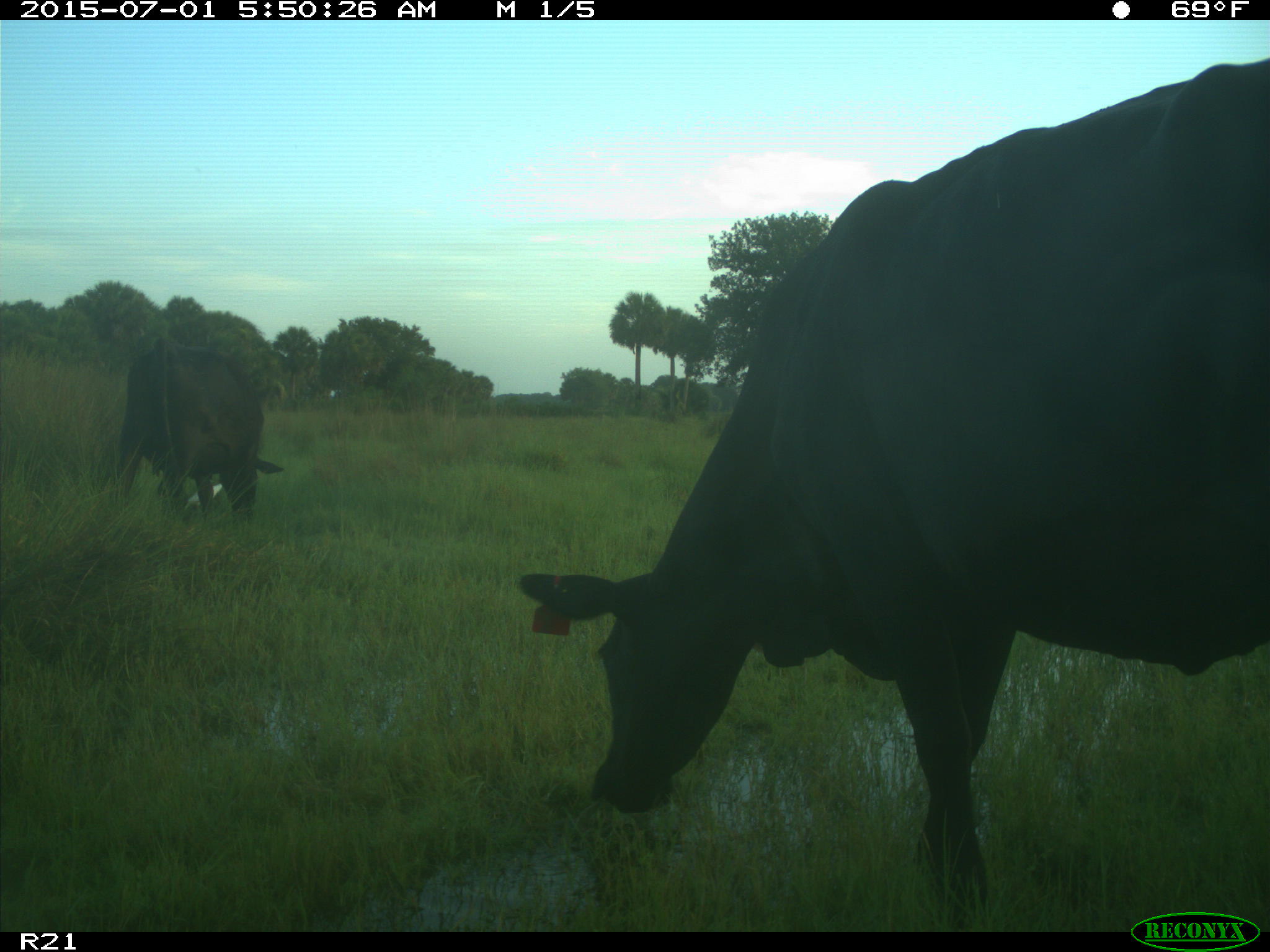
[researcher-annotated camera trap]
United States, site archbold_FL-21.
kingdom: Animalia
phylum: Chordata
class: Mammalia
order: Artiodactyla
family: Bovidae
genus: Bos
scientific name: Bos taurus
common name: domestic cow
Bos taurus (domestic cow).